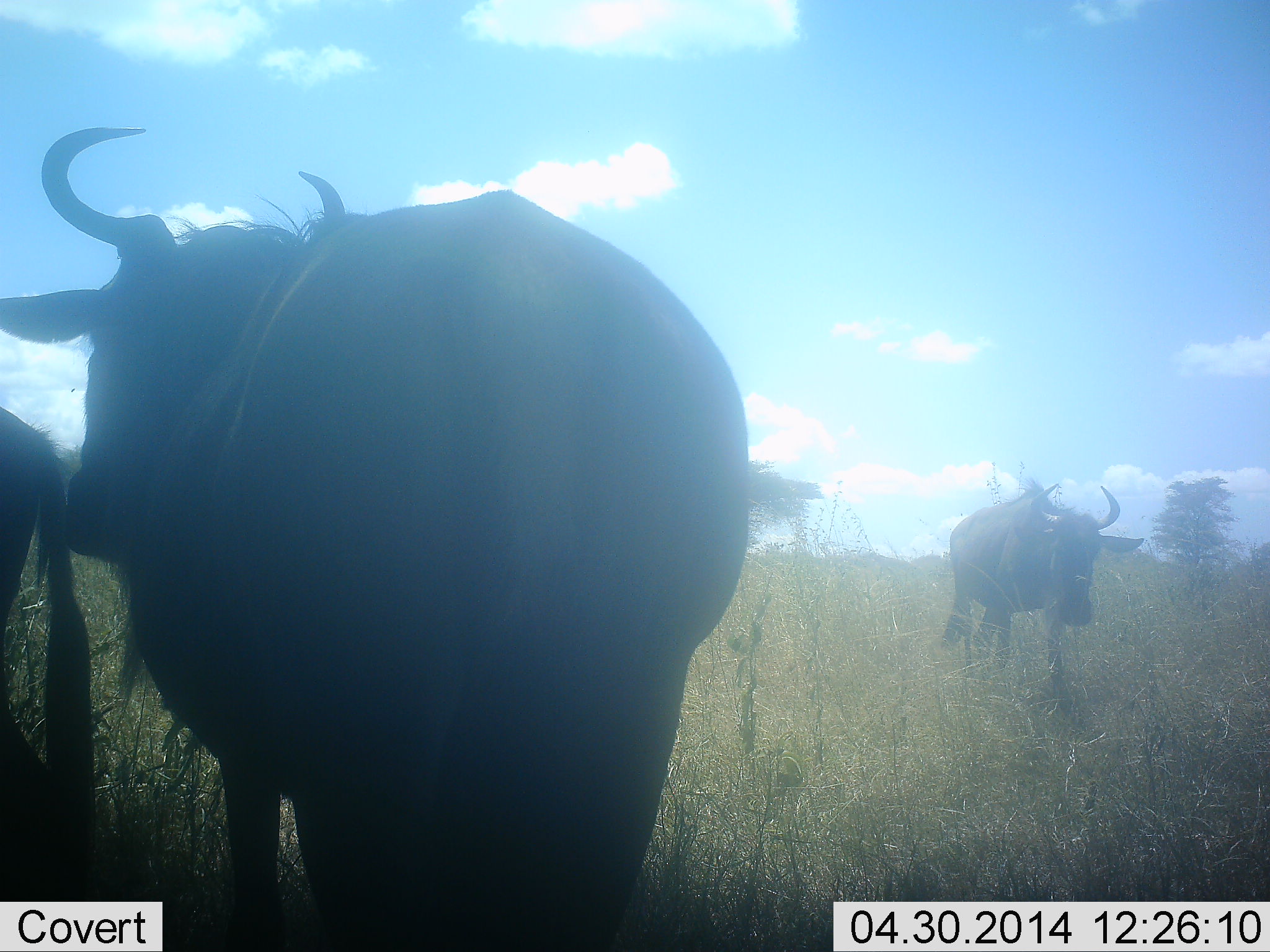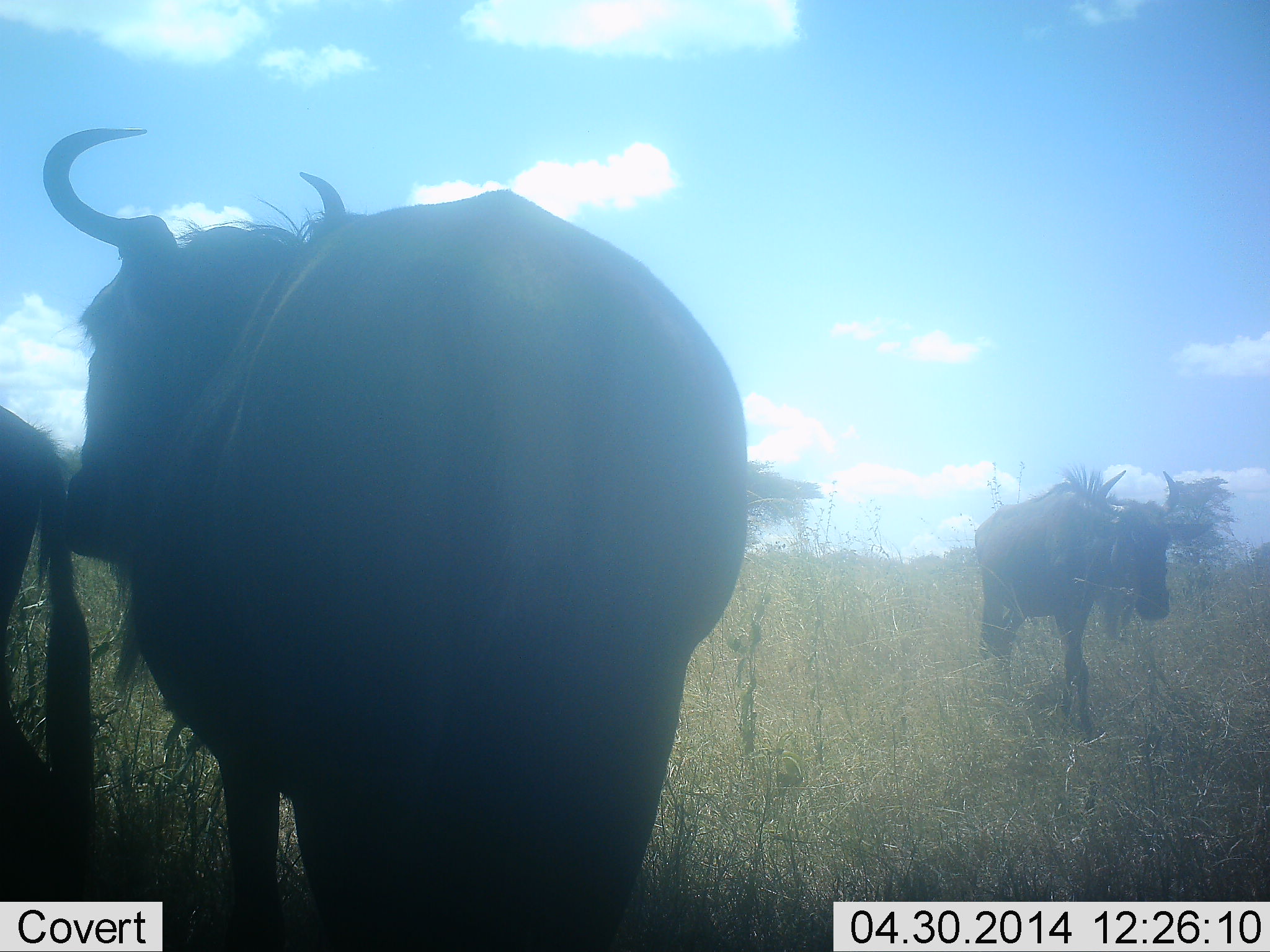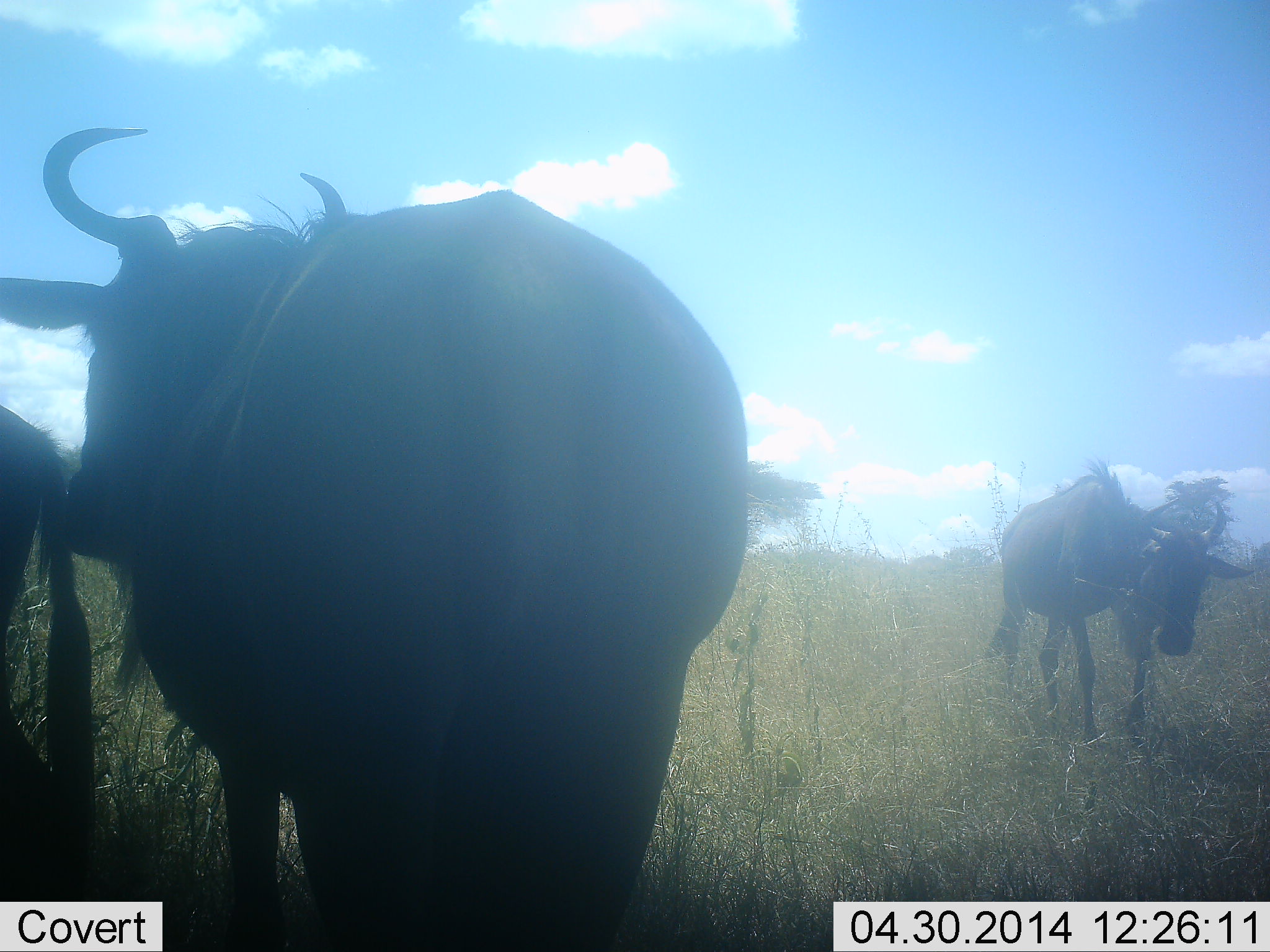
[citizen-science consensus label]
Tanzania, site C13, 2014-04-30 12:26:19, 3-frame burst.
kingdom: Animalia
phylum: Chordata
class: Mammalia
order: Artiodactyla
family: Bovidae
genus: Connochaetes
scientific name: Connochaetes taurinus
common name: blue wildebeest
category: wildebeest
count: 3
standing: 77%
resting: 3%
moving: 66%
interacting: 0%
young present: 0%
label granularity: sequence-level